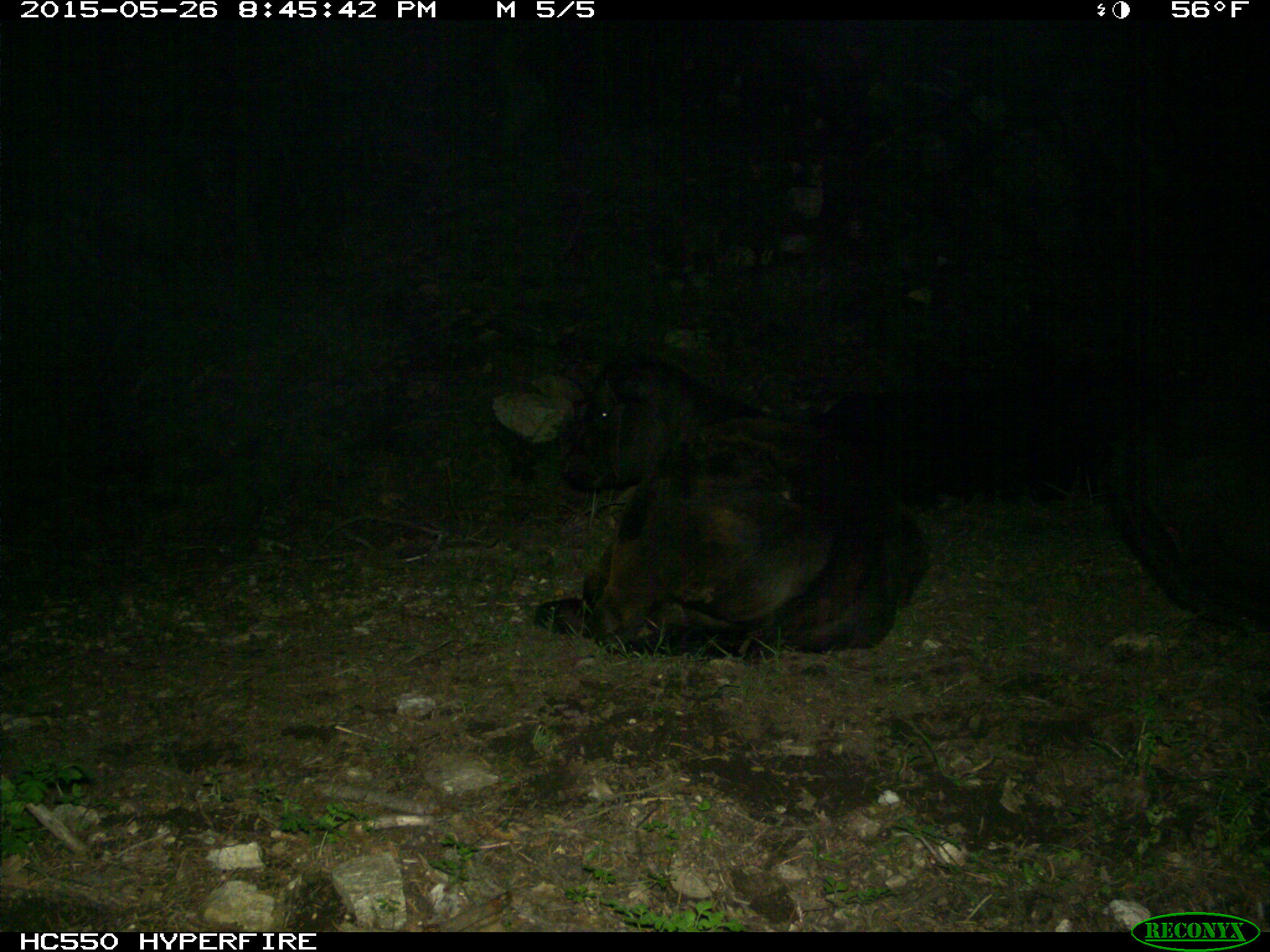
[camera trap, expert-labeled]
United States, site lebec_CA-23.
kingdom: Animalia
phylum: Chordata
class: Mammalia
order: Artiodactyla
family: Bovidae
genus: Bos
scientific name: Bos taurus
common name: domestic cow